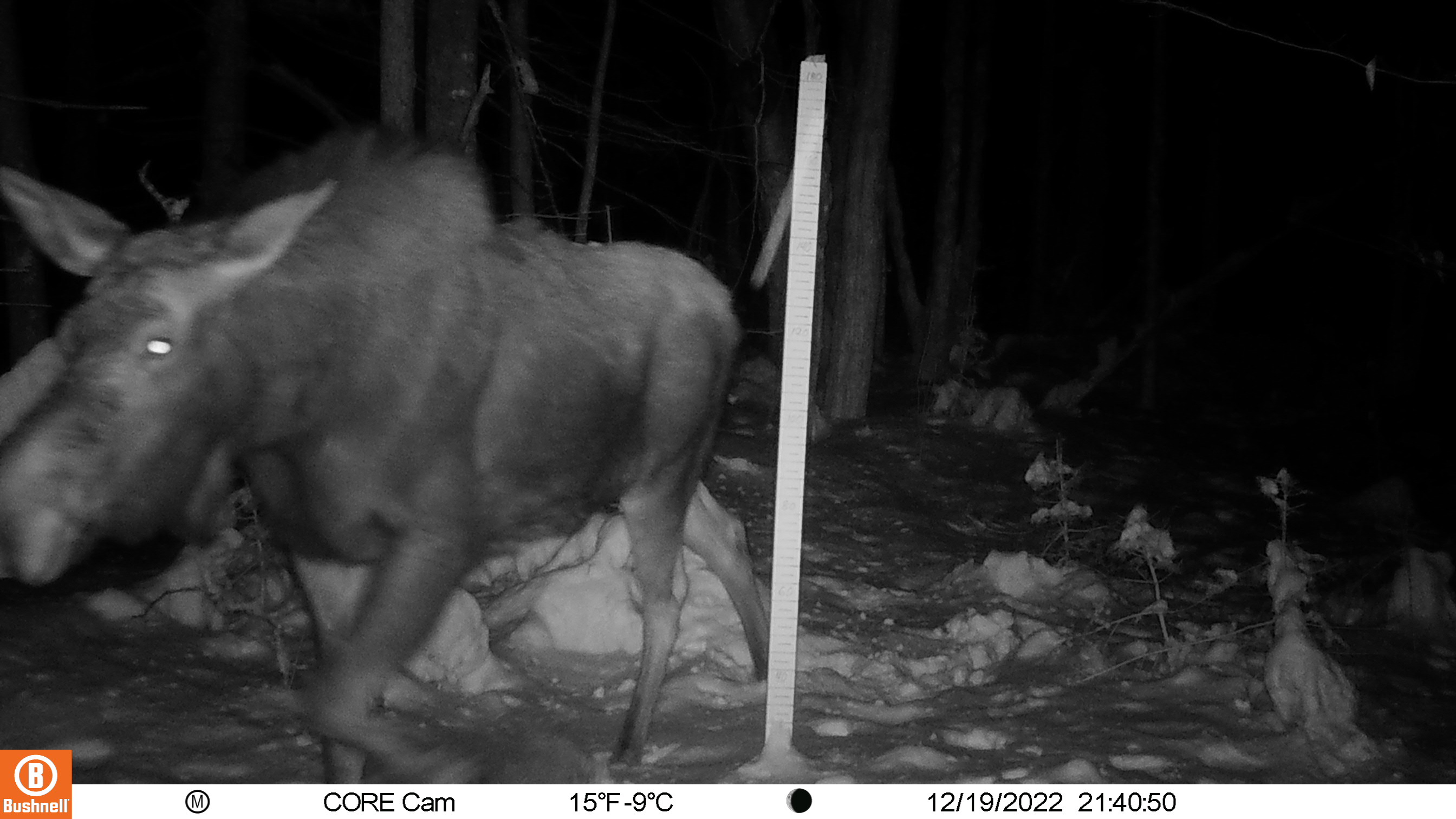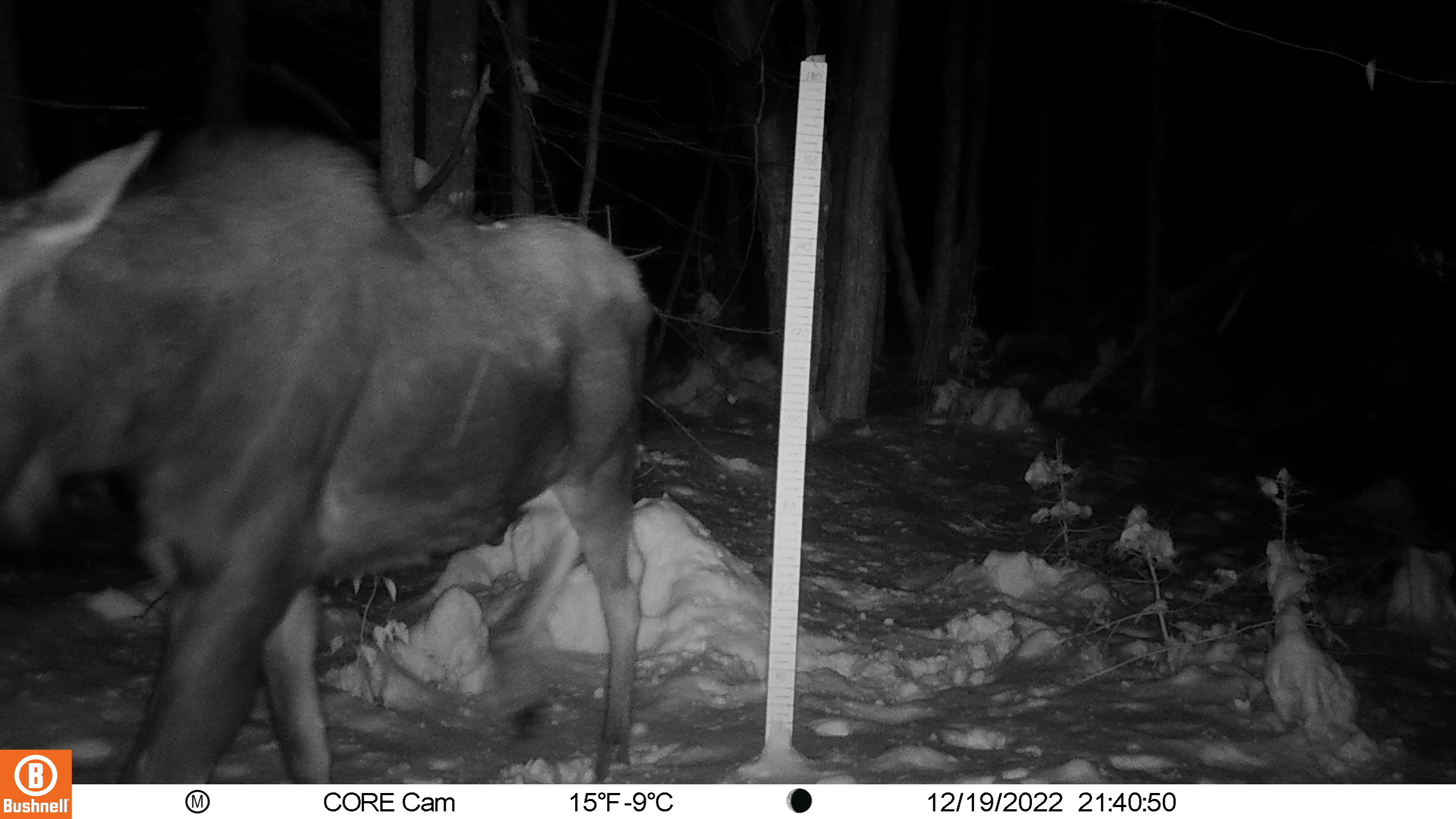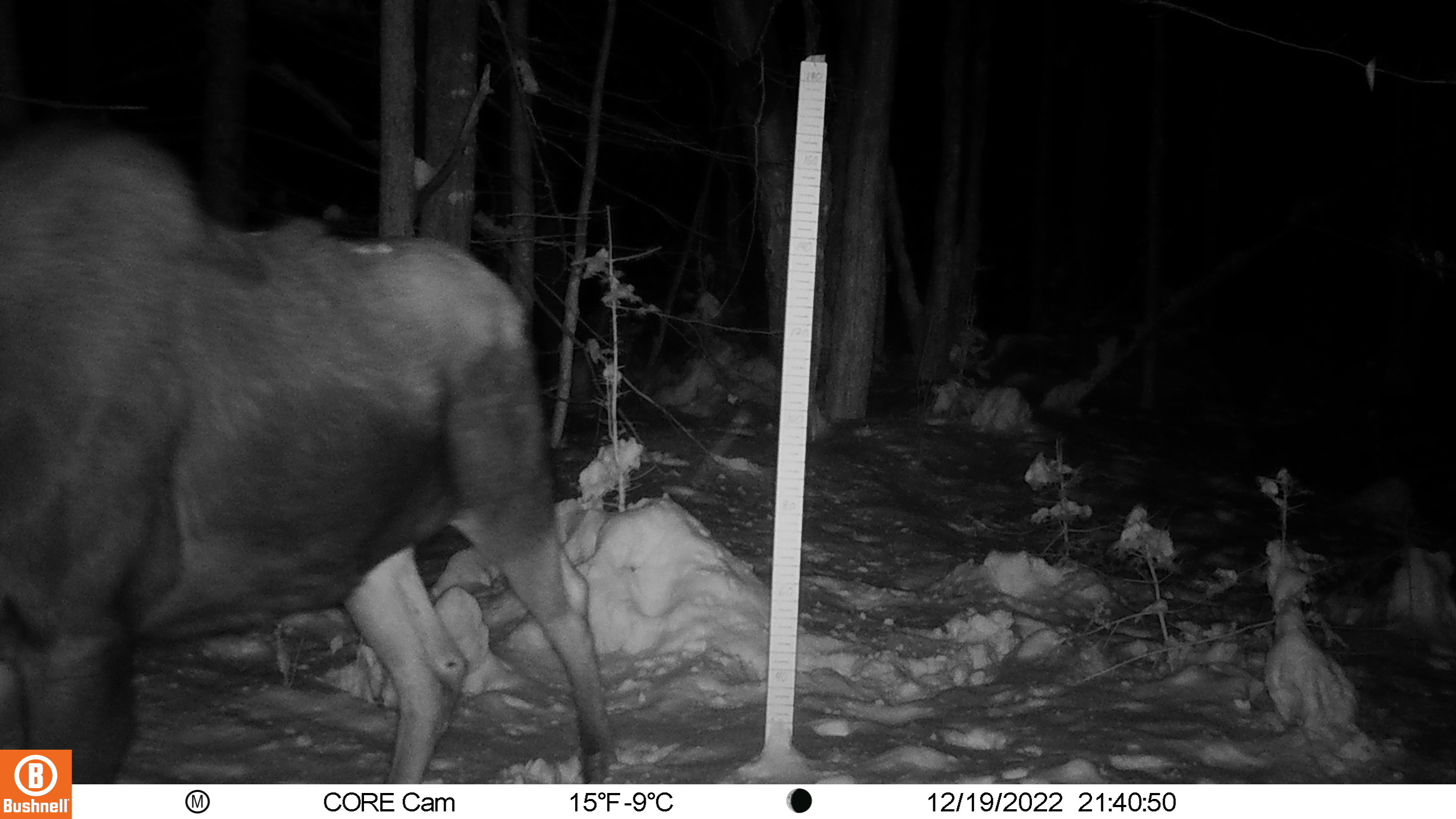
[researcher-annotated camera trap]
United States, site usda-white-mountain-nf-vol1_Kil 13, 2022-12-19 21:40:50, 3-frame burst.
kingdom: Animalia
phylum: Chordata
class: Mammalia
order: Artiodactyla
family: Cervidae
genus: Alces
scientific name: Alces alces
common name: moose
Moose (Alces alces).